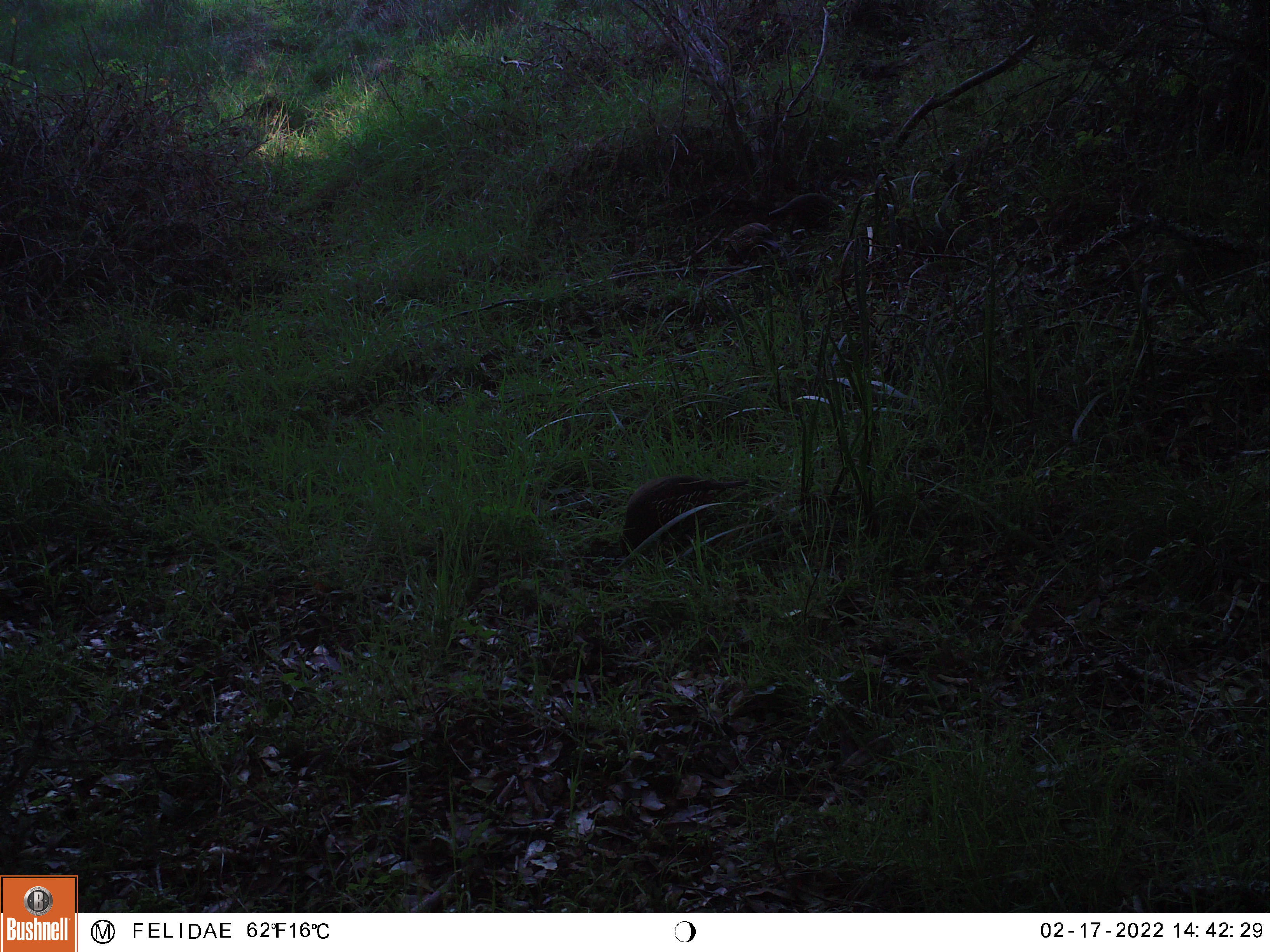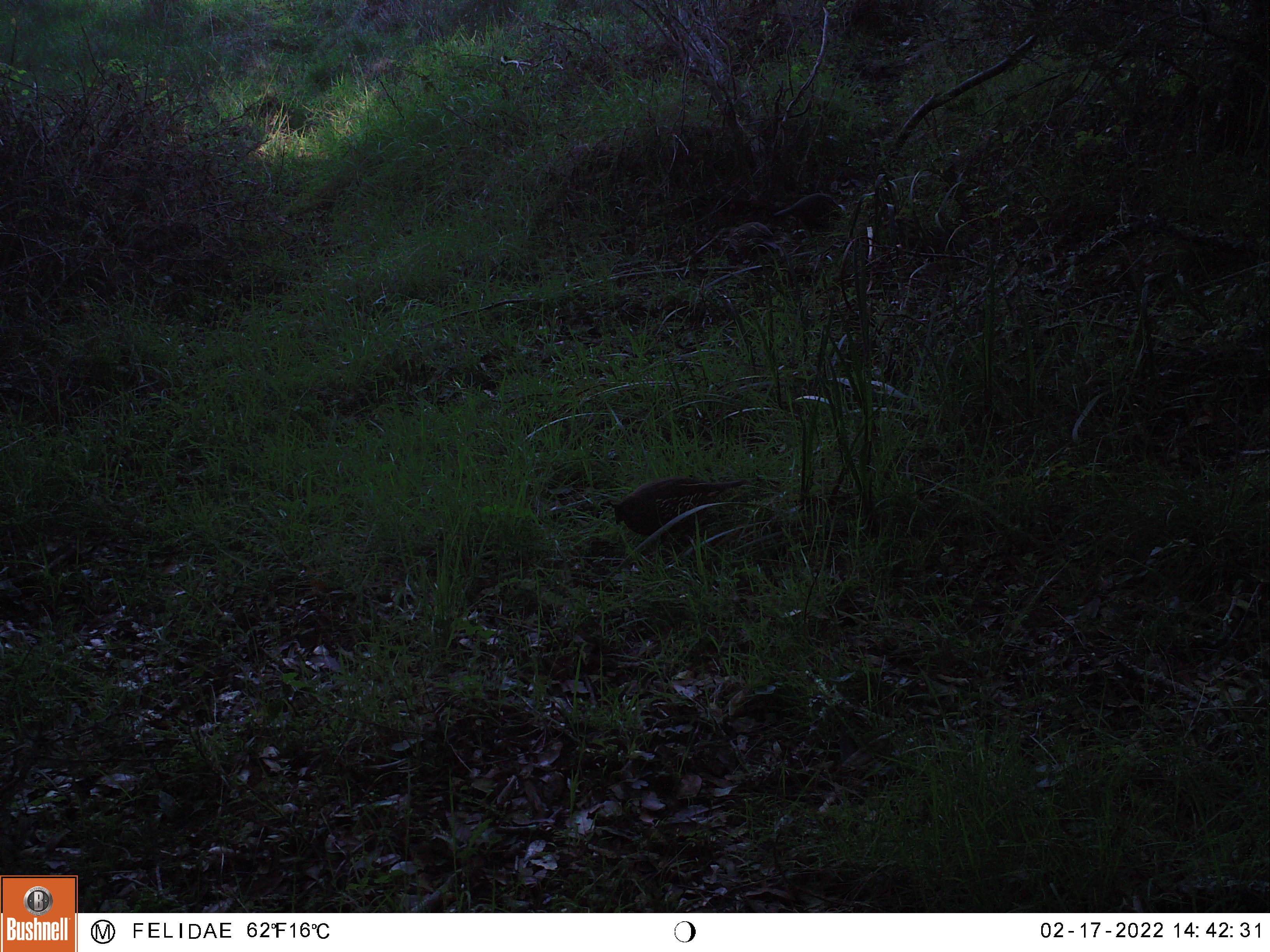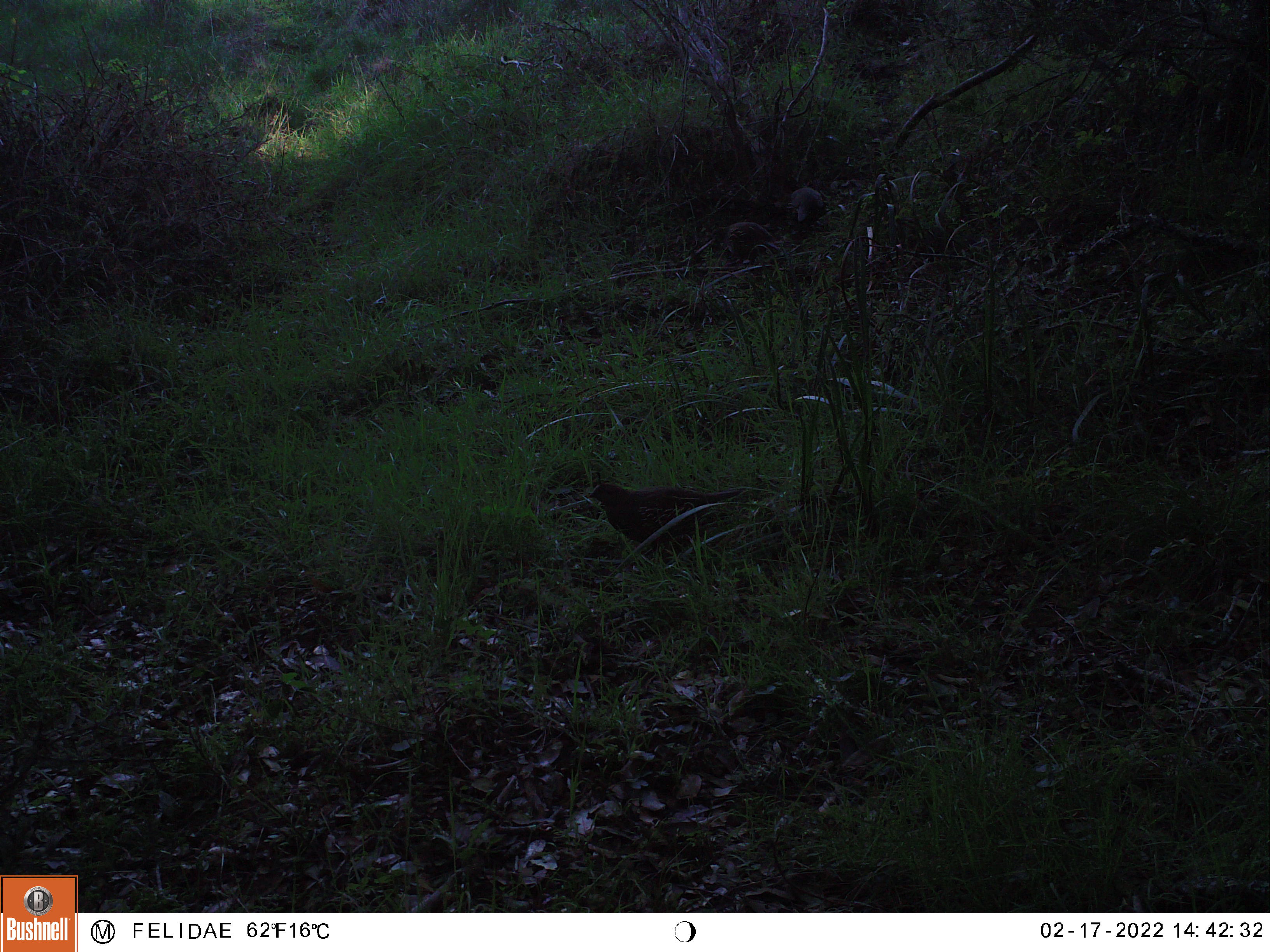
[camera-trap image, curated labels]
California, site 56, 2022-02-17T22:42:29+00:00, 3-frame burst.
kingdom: Animalia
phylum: Chordata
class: Aves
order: Galliformes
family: Odontophoridae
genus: Callipepla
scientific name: Callipepla californica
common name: california quail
California quail (Callipepla californica).